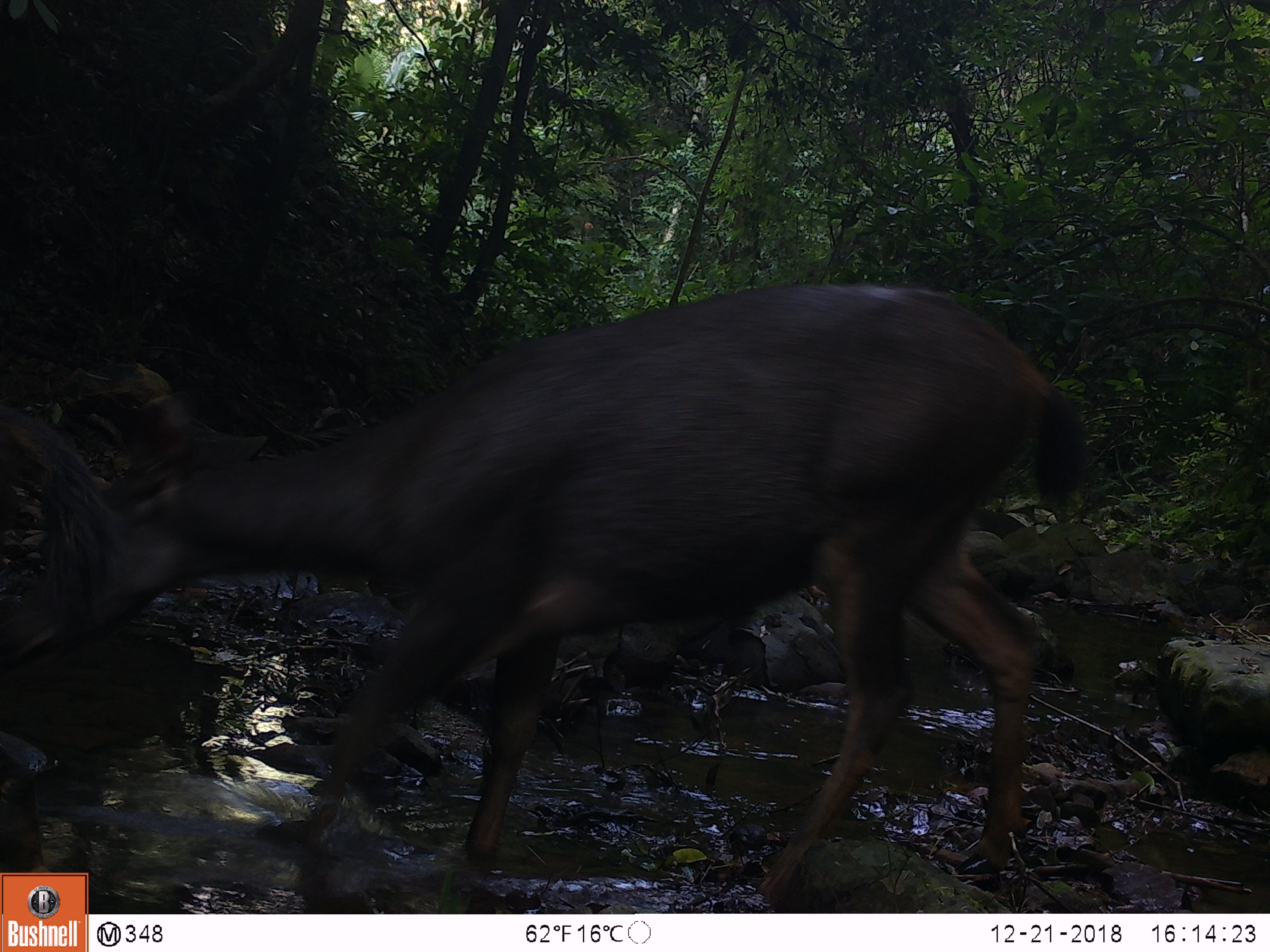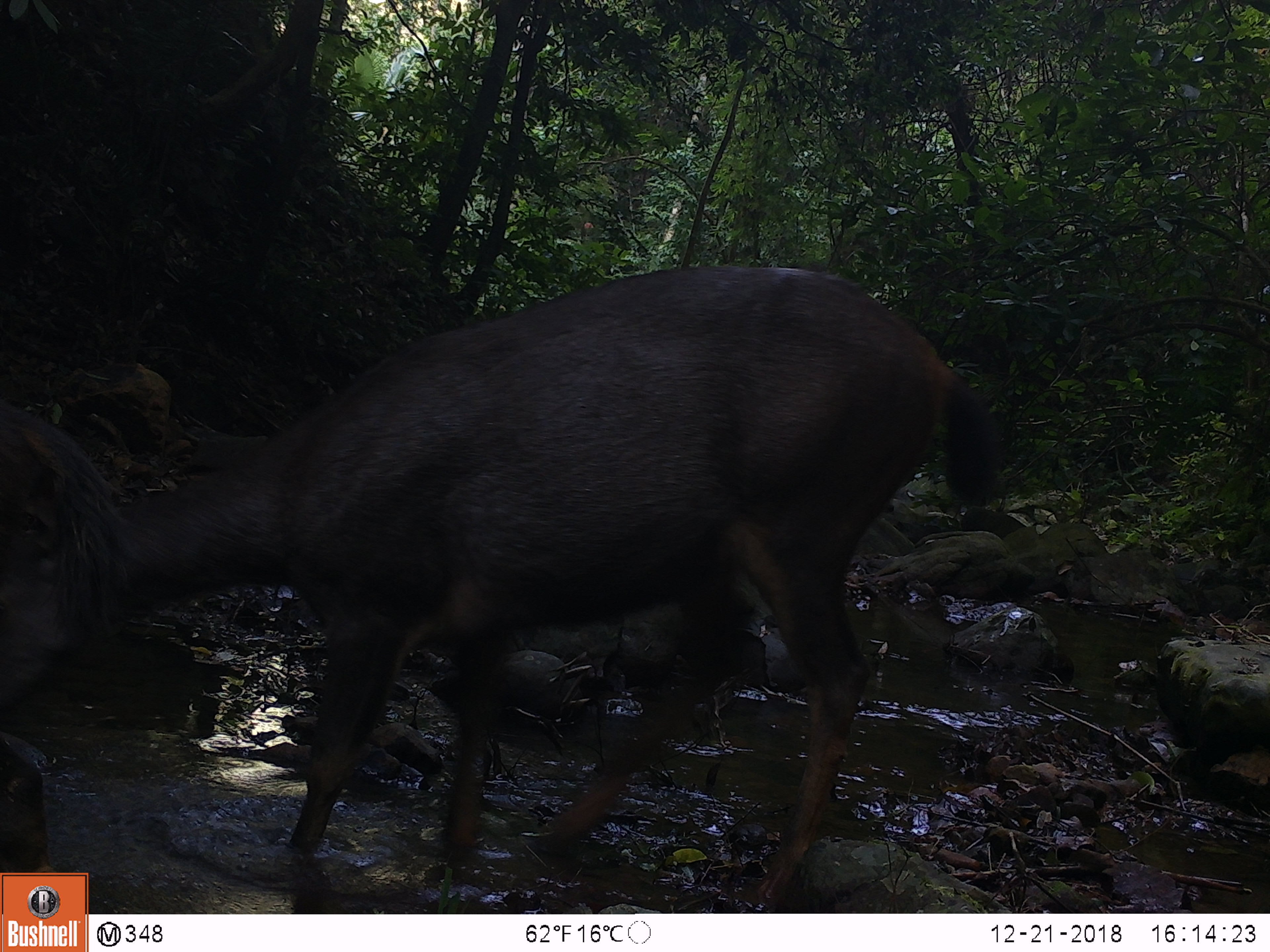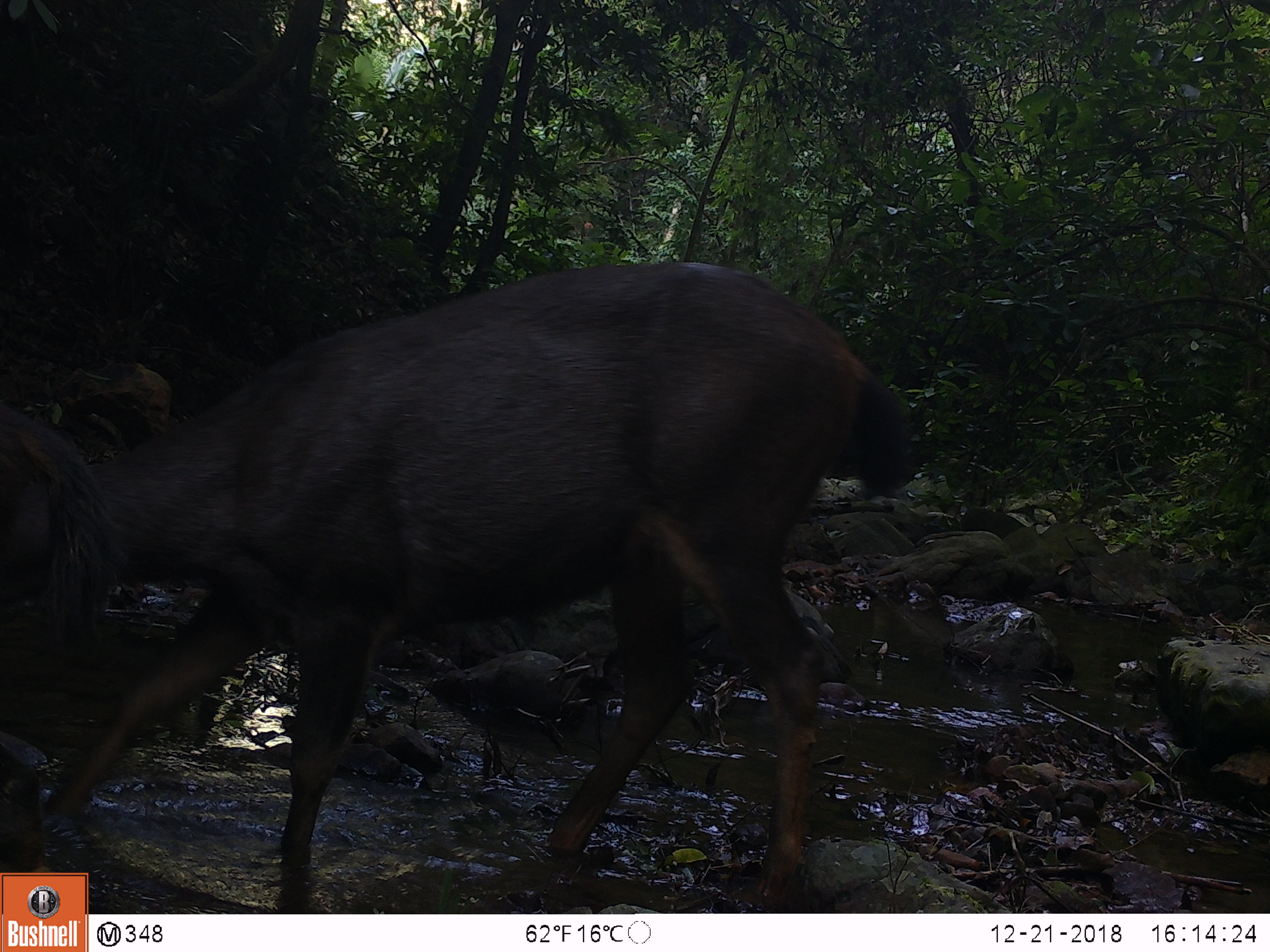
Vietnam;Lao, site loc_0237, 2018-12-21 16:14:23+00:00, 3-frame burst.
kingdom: Animalia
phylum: Chordata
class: Mammalia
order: Artiodactyla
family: Cervidae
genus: Rusa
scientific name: Rusa unicolor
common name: sambar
Sambar (Rusa unicolor). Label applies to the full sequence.